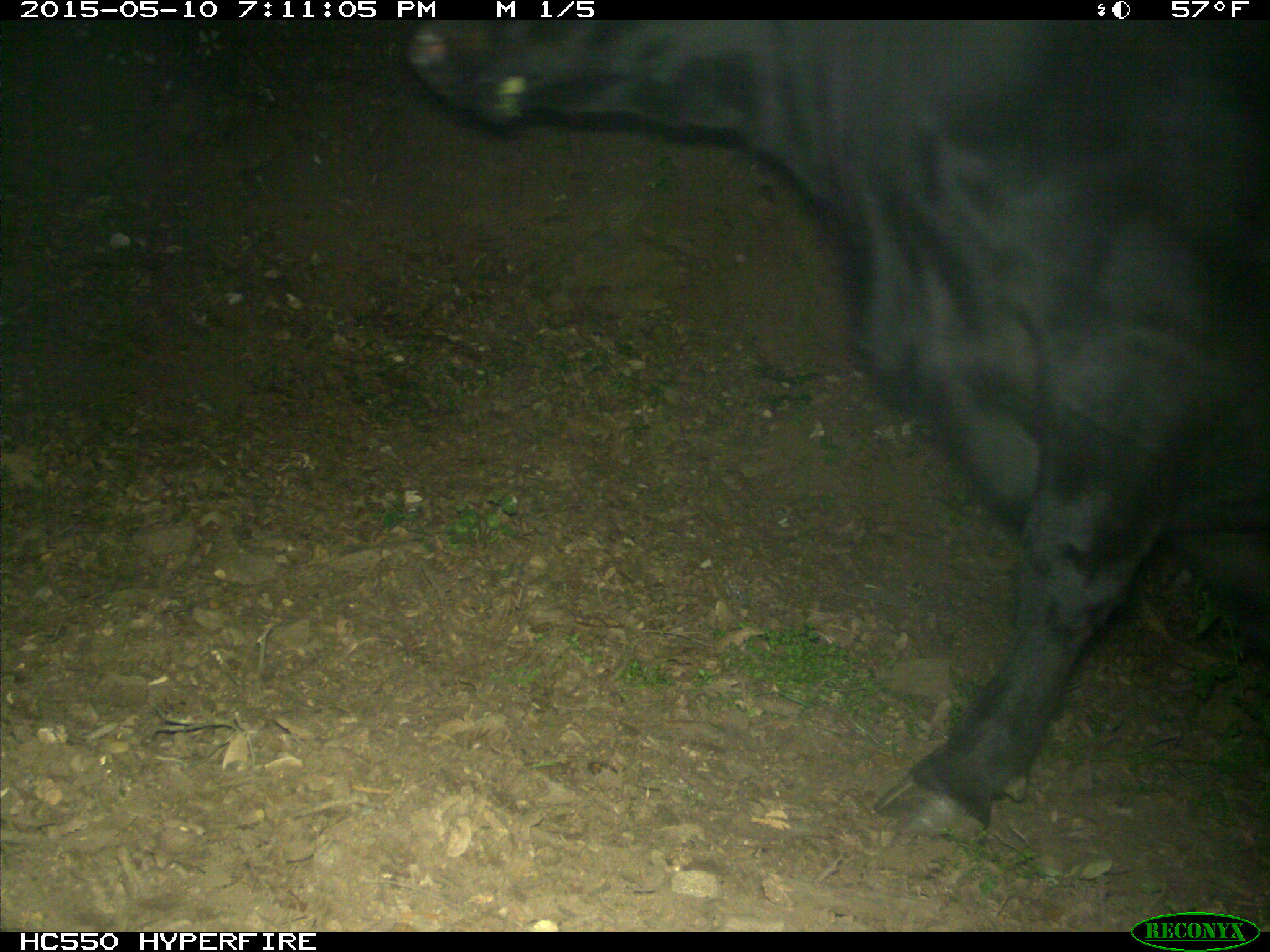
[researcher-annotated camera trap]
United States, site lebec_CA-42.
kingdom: Animalia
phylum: Chordata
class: Mammalia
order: Artiodactyla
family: Bovidae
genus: Bos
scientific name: Bos taurus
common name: domestic cow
Bos taurus (domestic cow).